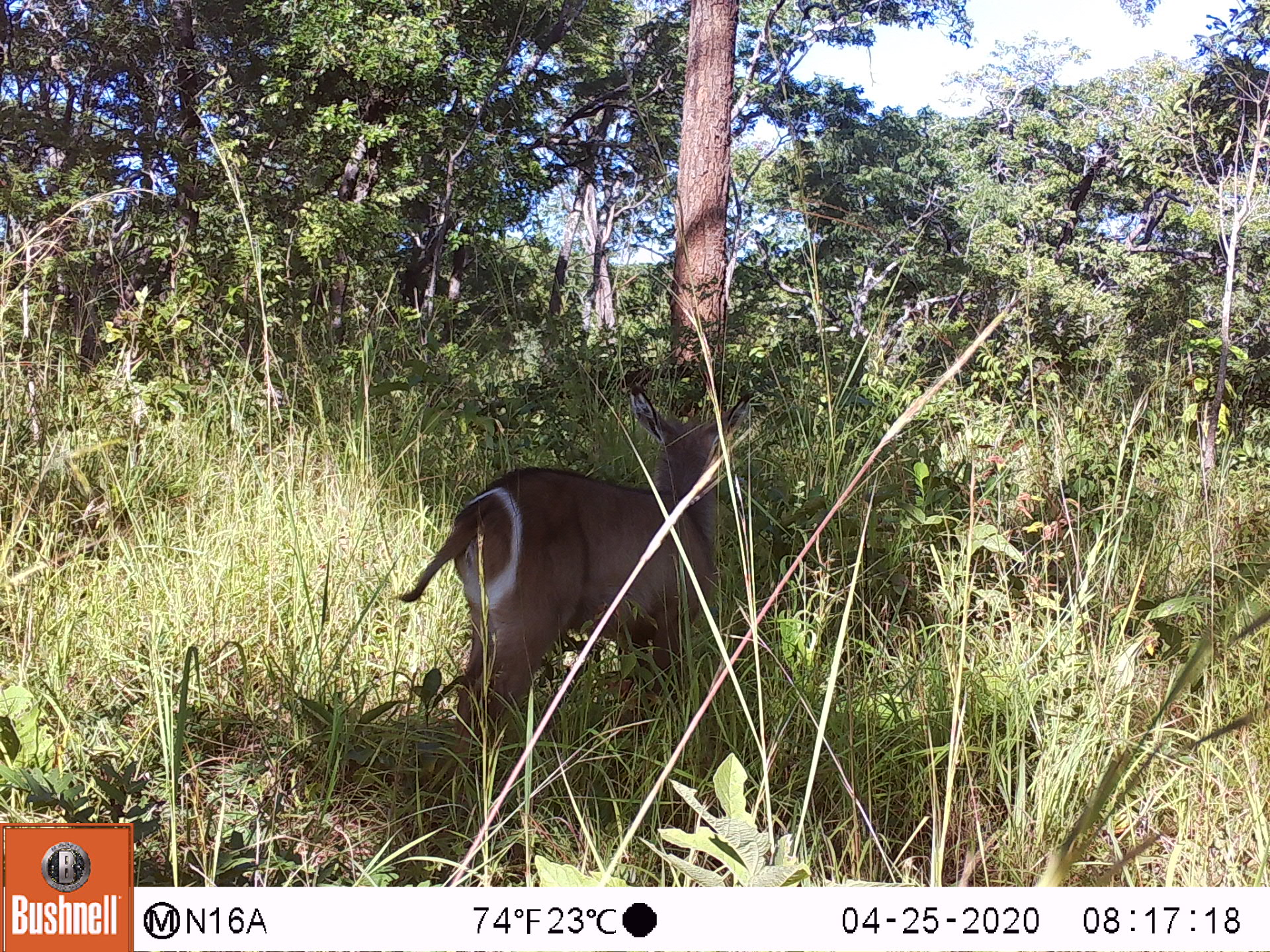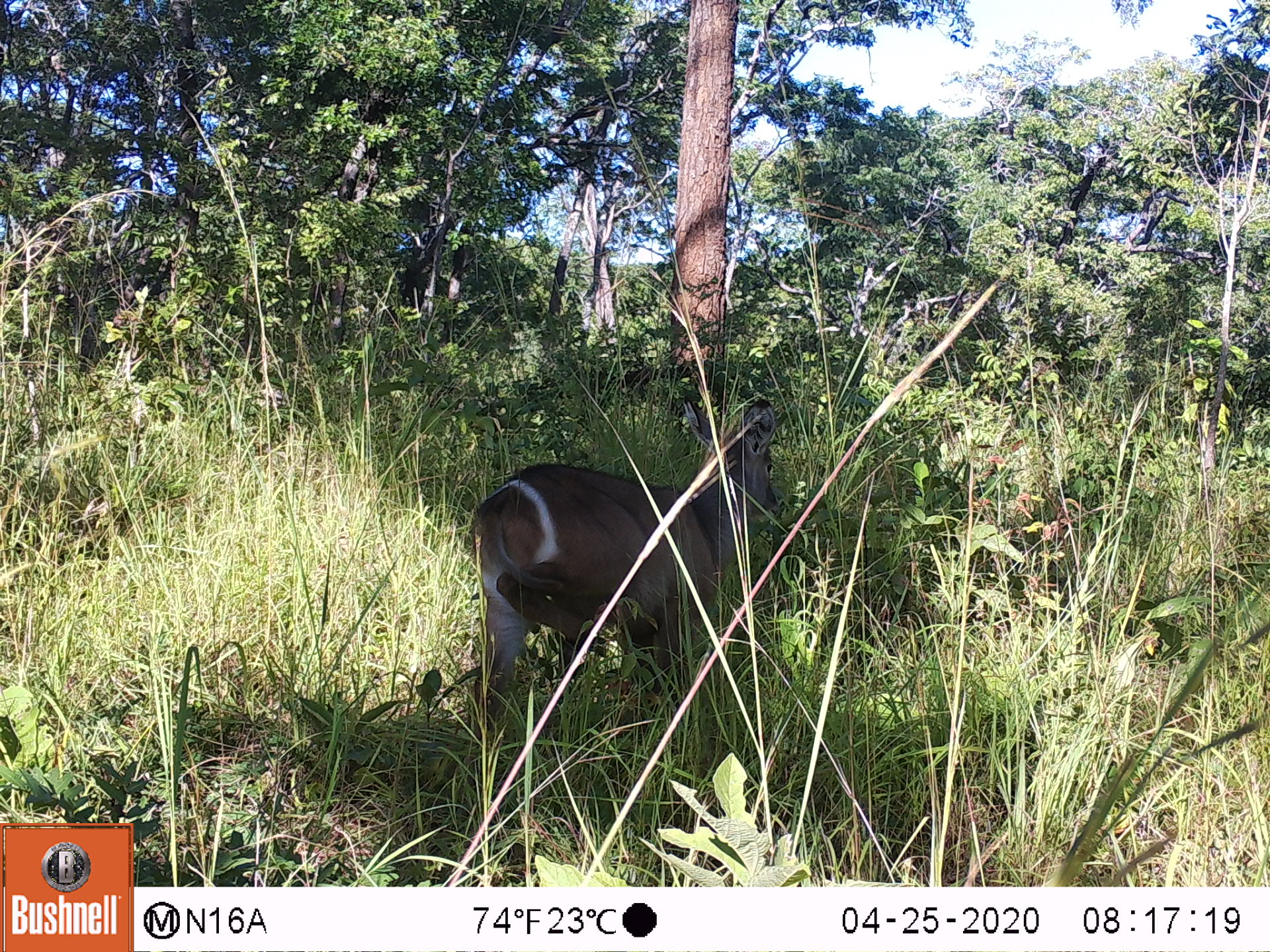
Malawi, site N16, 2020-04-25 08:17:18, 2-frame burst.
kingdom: Animalia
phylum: Chordata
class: Mammalia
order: Artiodactyla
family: Bovidae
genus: Kobus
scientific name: Kobus ellipsiprymnus ellipsiprymnus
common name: common waterbuck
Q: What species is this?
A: Common waterbuck (Kobus ellipsiprymnus ellipsiprymnus).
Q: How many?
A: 1.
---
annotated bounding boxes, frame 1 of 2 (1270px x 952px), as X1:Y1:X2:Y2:
common waterbuck: 433:390:755:728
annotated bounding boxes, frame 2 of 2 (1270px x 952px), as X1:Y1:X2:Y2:
common waterbuck: 452:397:779:745